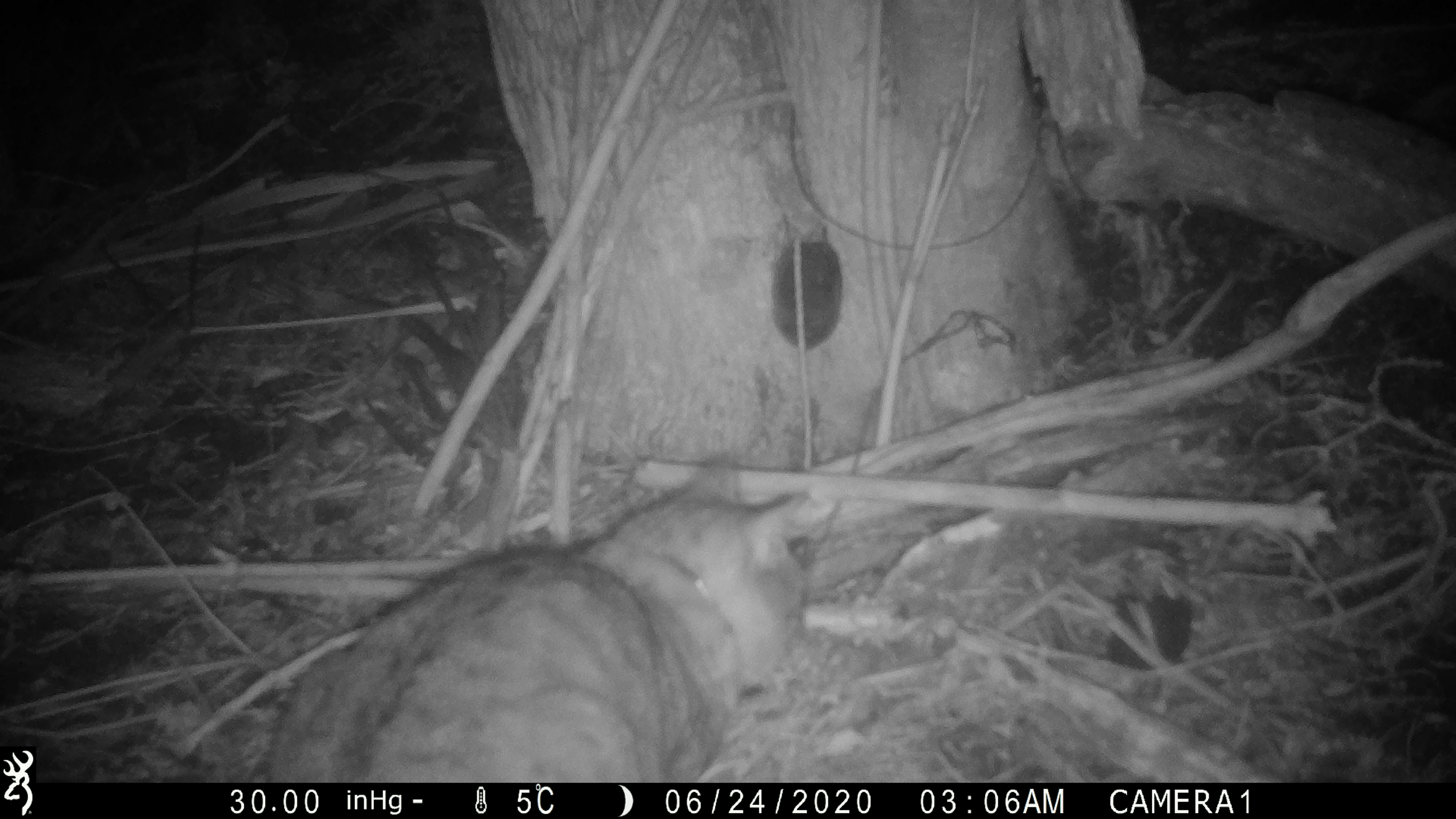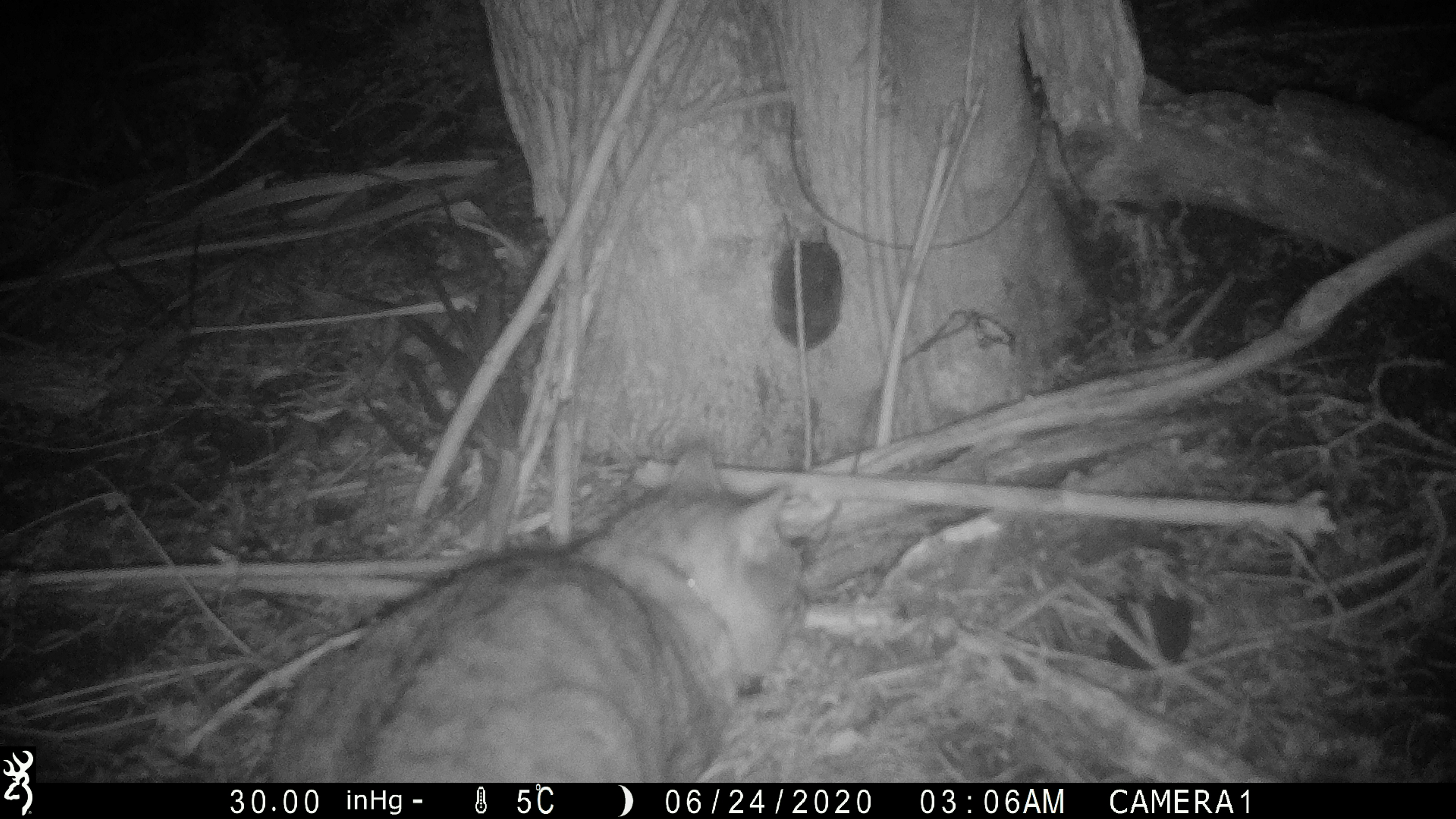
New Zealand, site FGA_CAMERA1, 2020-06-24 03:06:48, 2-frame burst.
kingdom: Animalia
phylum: Chordata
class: Mammalia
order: Carnivora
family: Felidae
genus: Felis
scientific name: Felis catus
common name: domestic cat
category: cat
Cat (domestic cat) (Felis catus).